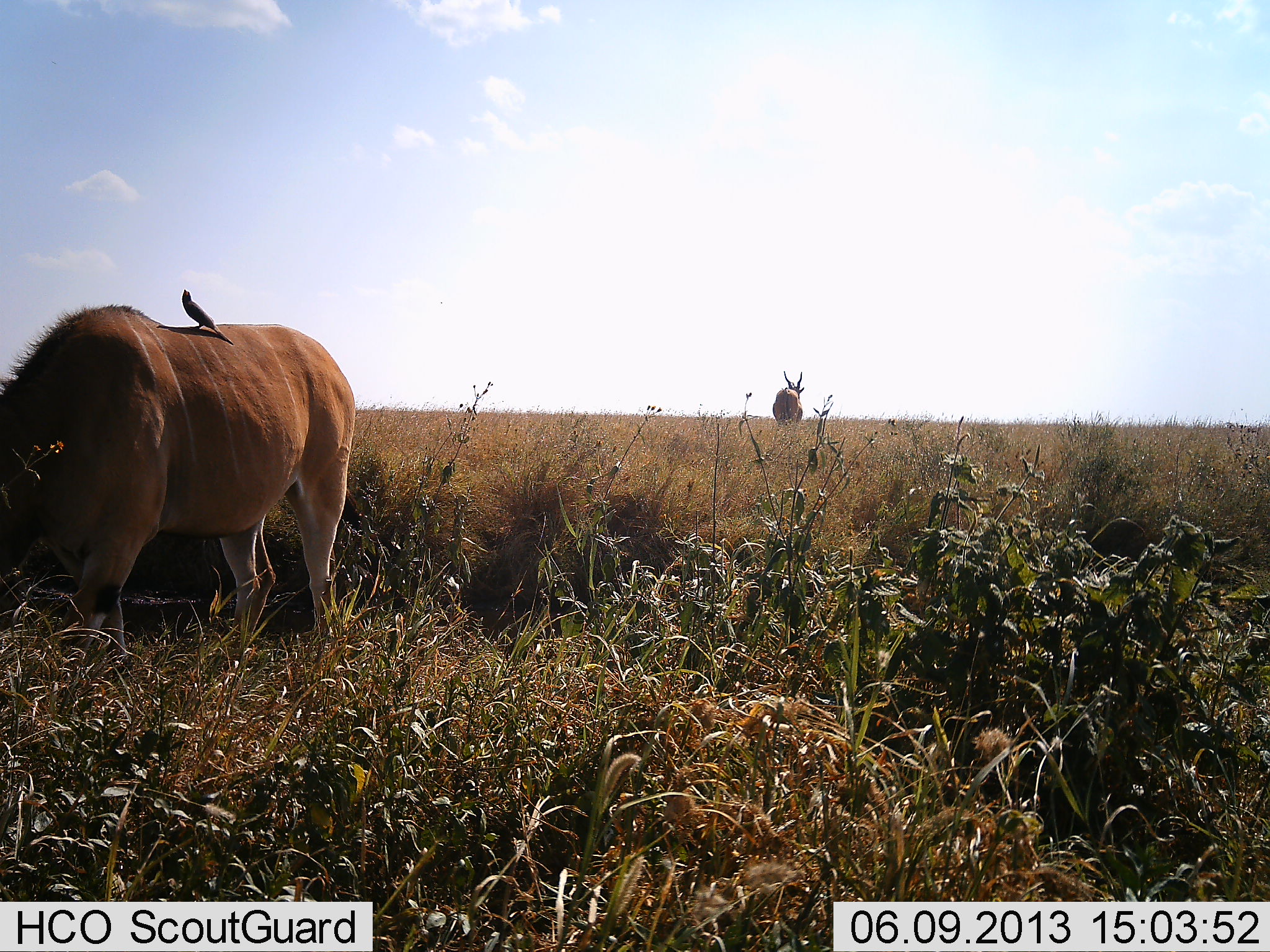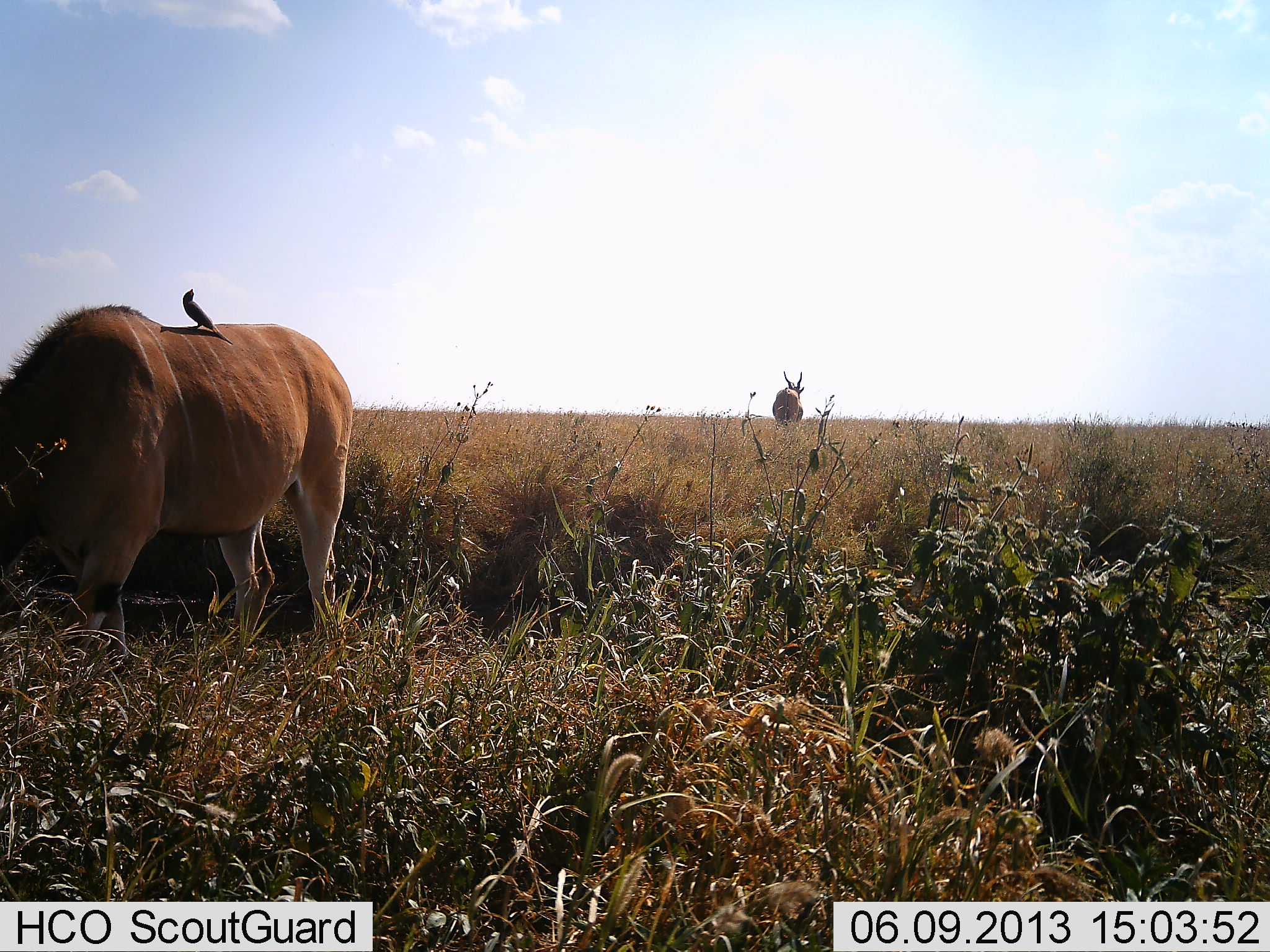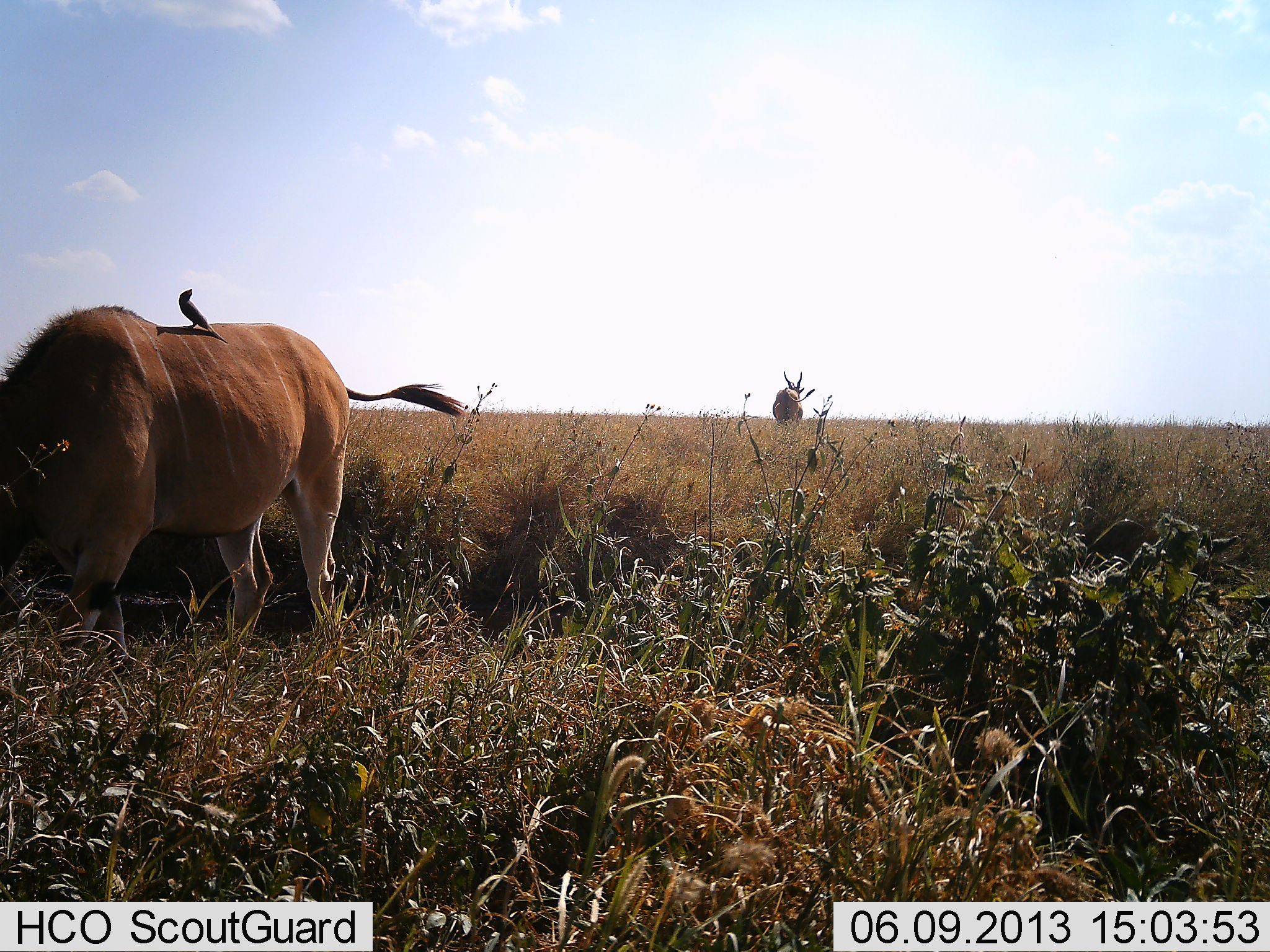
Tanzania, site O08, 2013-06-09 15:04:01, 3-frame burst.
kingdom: Animalia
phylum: Chordata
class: Mammalia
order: Artiodactyla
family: Bovidae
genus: Tragelaphus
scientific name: Tragelaphus oryx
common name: eland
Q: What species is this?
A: Eland (Tragelaphus oryx).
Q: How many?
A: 2.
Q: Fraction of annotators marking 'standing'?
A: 83%.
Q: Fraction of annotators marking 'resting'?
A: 0%.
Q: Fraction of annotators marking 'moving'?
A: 0%.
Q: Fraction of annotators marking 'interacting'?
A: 0%.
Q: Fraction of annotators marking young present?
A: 0%.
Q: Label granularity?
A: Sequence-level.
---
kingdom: Animalia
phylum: Chordata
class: Aves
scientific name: Aves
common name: bird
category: otherbird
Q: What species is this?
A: Otherbird (bird) (Aves).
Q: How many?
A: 1.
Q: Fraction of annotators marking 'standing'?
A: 69%.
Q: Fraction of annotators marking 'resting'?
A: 23%.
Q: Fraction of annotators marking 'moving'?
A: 0%.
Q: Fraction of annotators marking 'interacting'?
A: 15%.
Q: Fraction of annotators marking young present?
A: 0%.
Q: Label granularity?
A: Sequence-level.